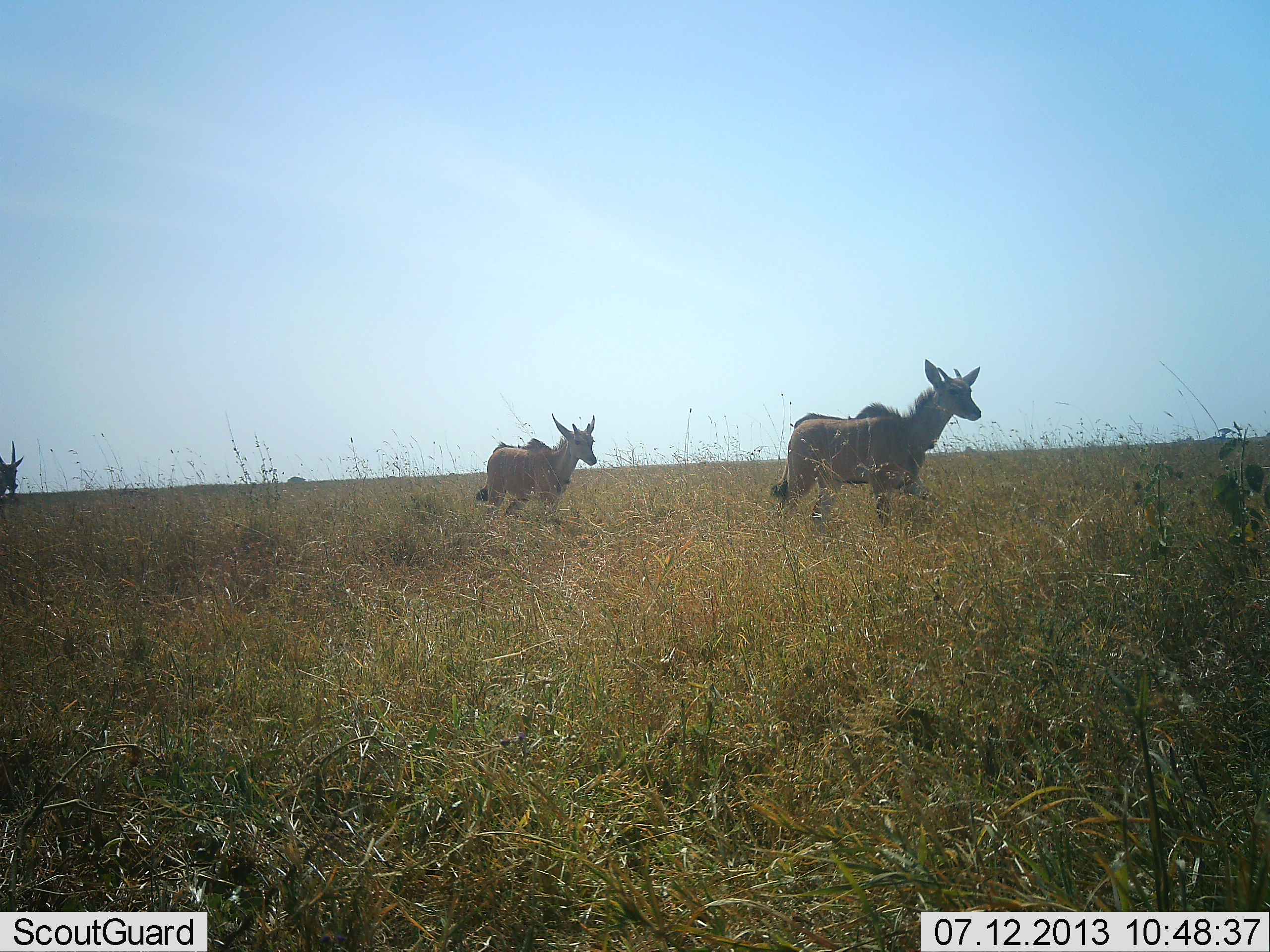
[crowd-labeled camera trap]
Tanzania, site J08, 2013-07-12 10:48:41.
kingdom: Animalia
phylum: Chordata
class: Mammalia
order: Artiodactyla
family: Bovidae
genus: Tragelaphus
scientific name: Tragelaphus oryx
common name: eland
Eland (Tragelaphus oryx), count 3. Behavior (volunteer vote fractions): standing 17%, resting 0%, moving 88%, interacting 0%. Young present (vote fraction): 21%. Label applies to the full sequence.